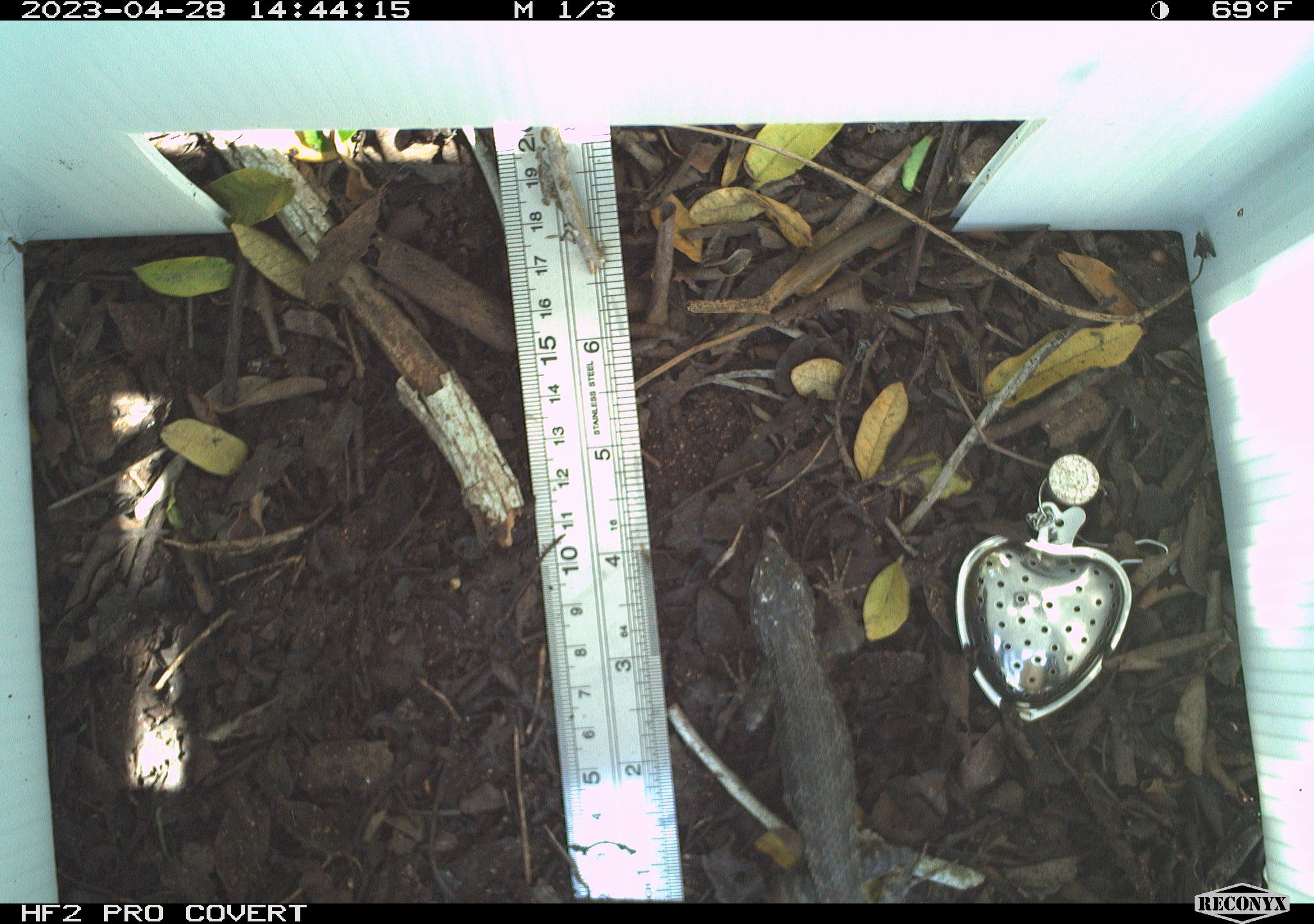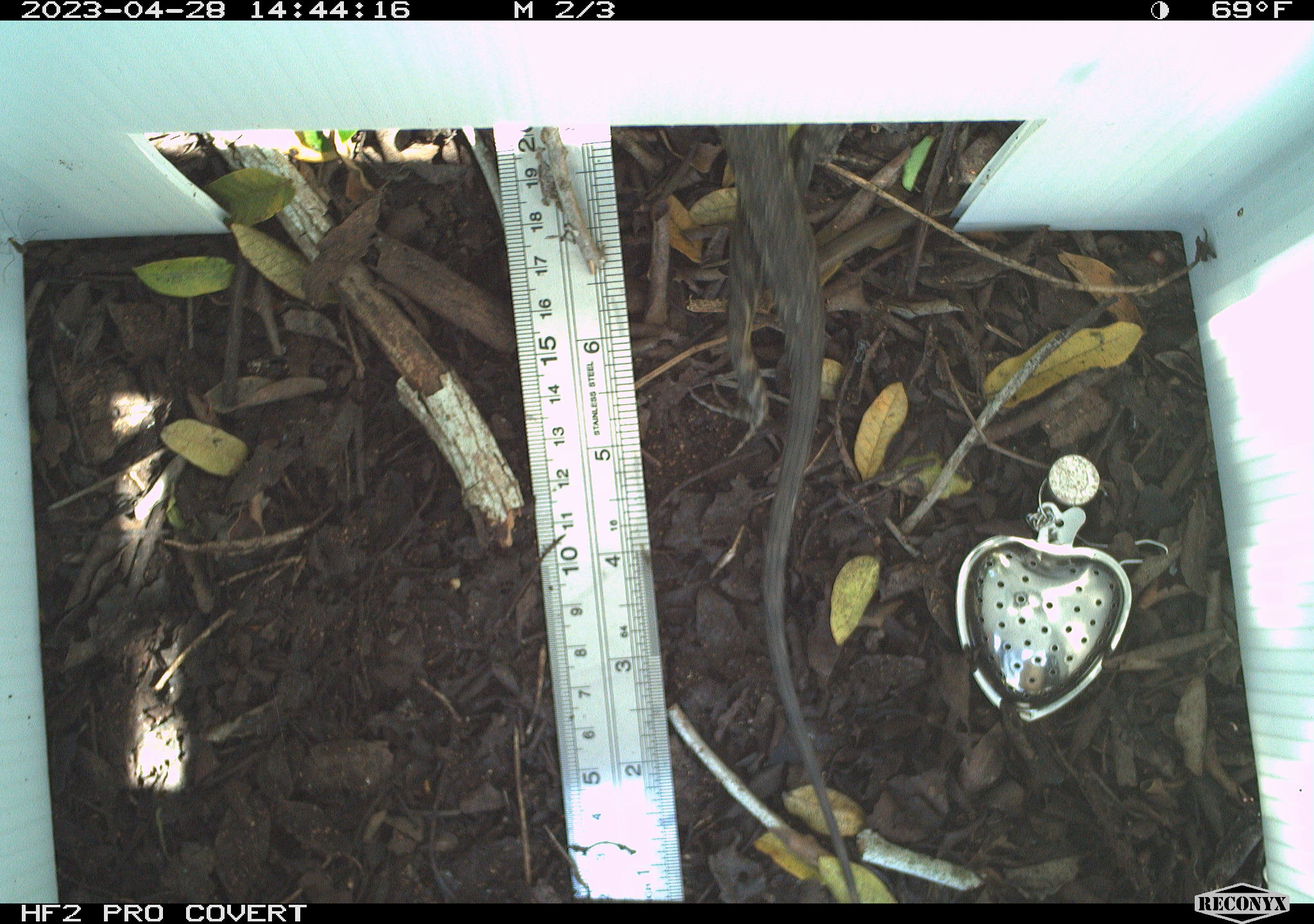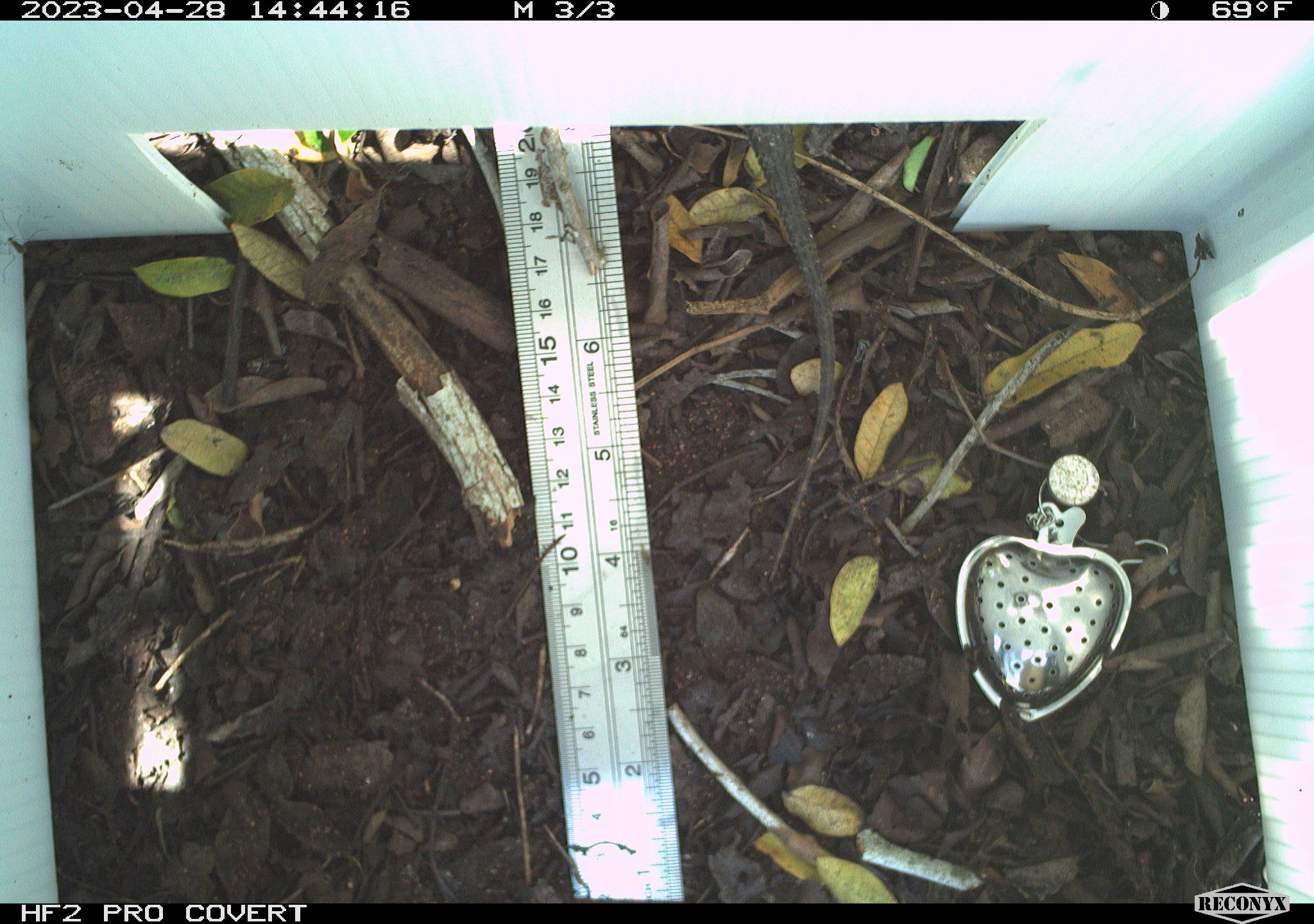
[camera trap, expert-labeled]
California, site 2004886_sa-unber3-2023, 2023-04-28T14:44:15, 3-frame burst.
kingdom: Animalia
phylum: Chordata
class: Reptilia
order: Squamata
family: Phrynosomatidae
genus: Sceloporus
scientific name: Sceloporus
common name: spiny lizards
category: sceloporus species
Sceloporus species (spiny lizards) (Sceloporus).